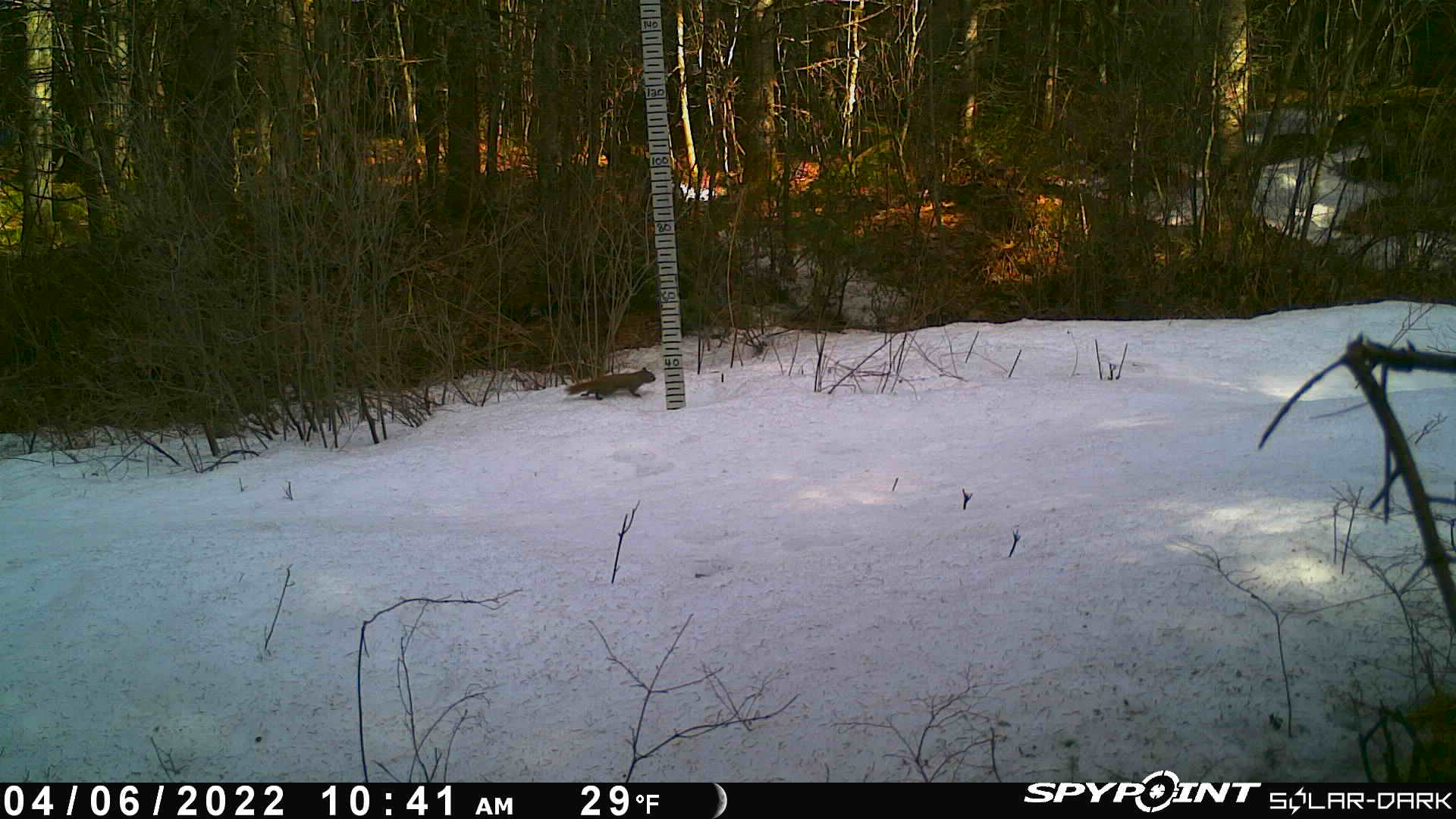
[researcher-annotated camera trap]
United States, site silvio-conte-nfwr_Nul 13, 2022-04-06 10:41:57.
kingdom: Animalia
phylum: Chordata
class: Mammalia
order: Rodentia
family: Sciuridae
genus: Tamiasciurus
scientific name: Tamiasciurus hudsonicus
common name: red squirrel